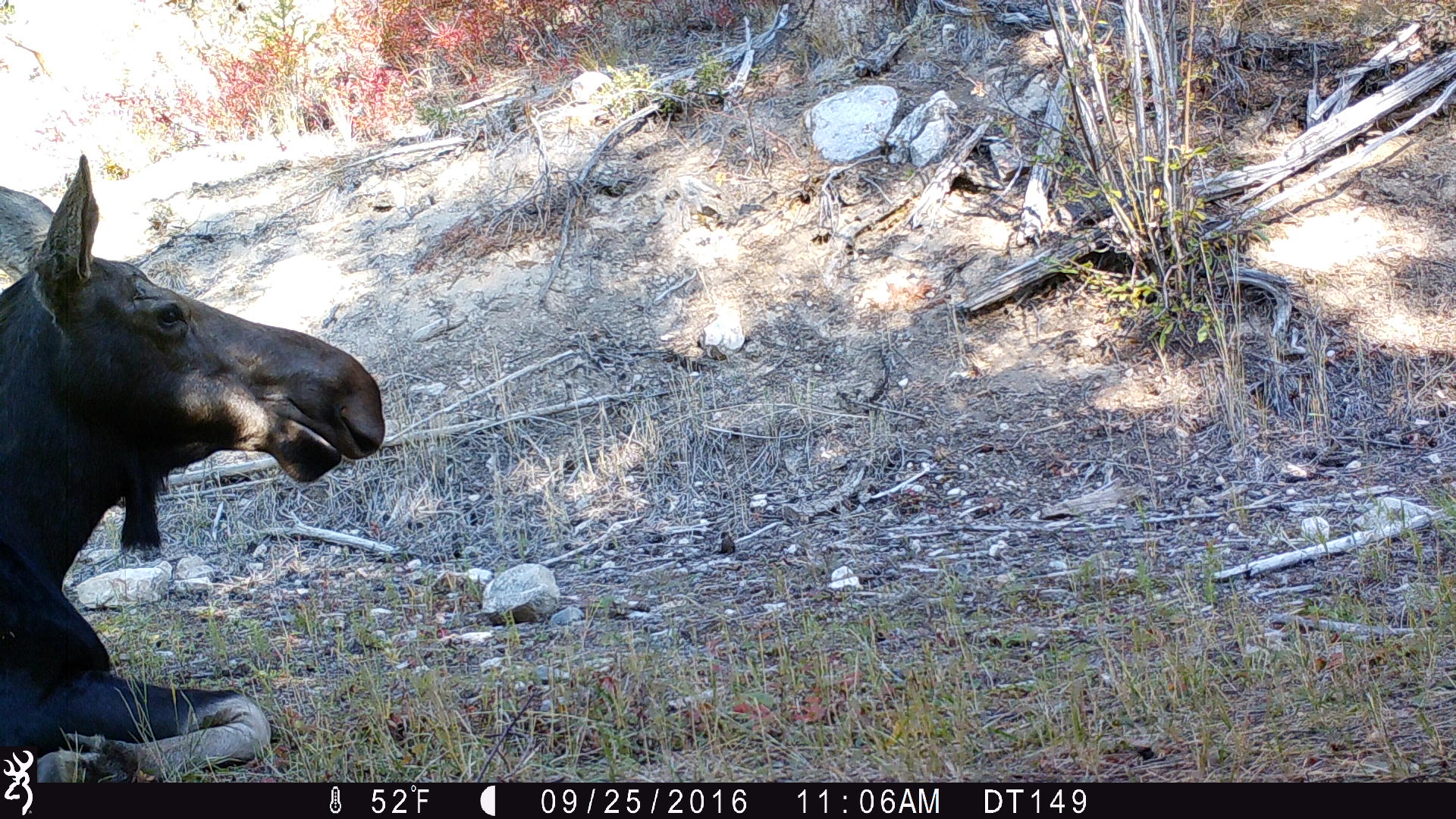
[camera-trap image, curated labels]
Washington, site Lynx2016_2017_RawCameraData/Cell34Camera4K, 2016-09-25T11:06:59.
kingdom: Animalia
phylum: Chordata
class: Mammalia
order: Artiodactyla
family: Cervidae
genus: Alces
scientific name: Alces alces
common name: moose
Alces alces (moose). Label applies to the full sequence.